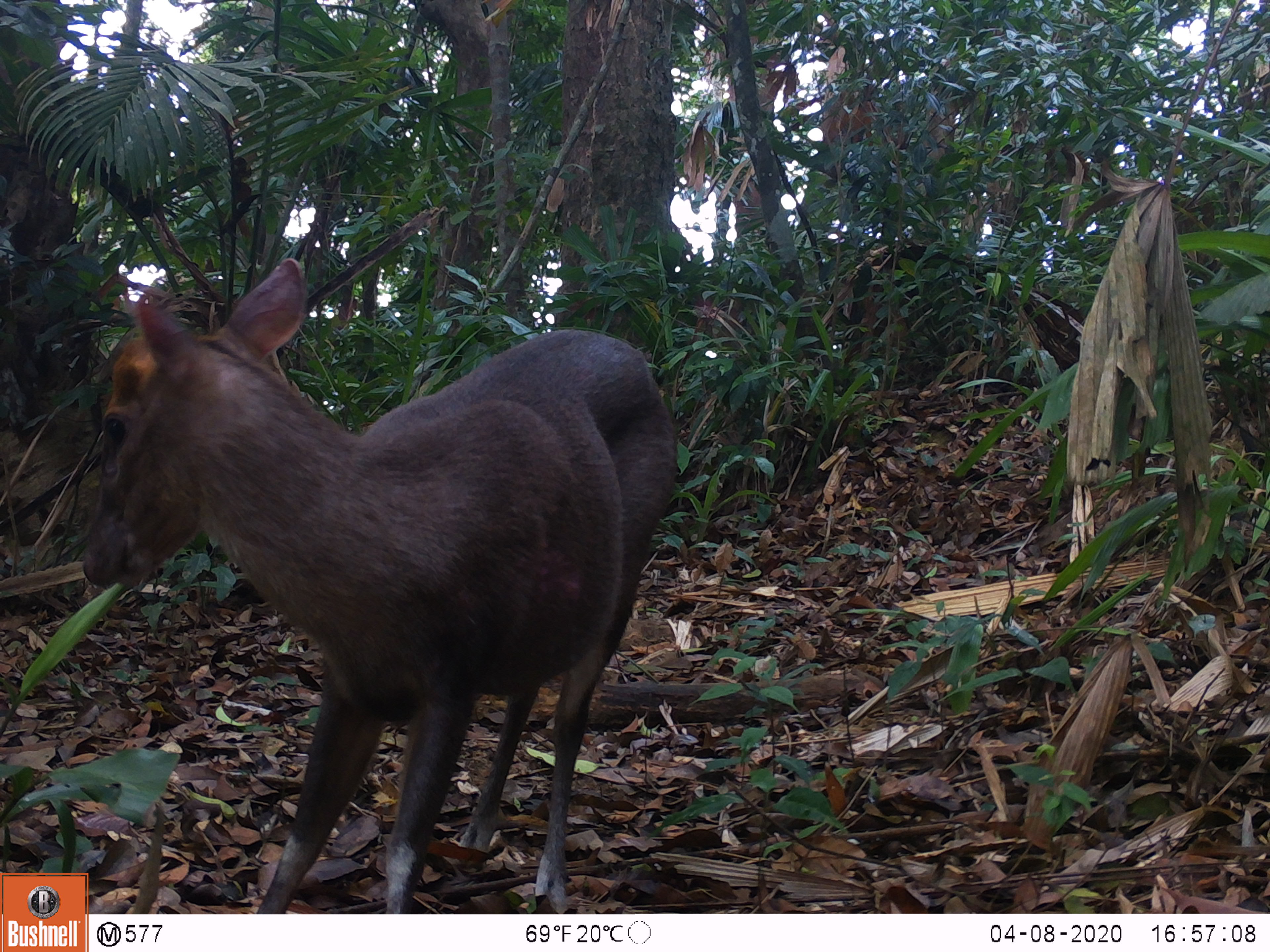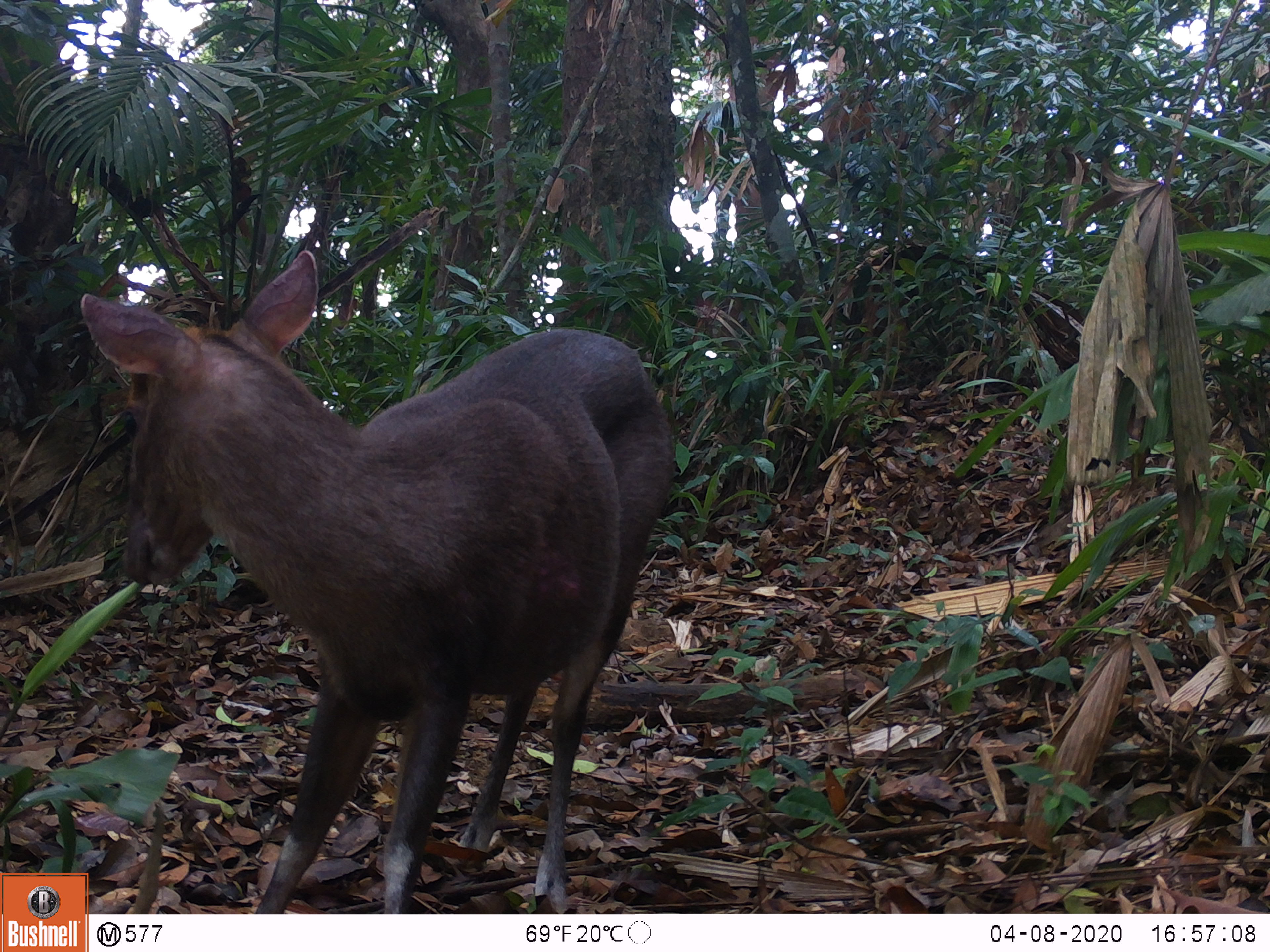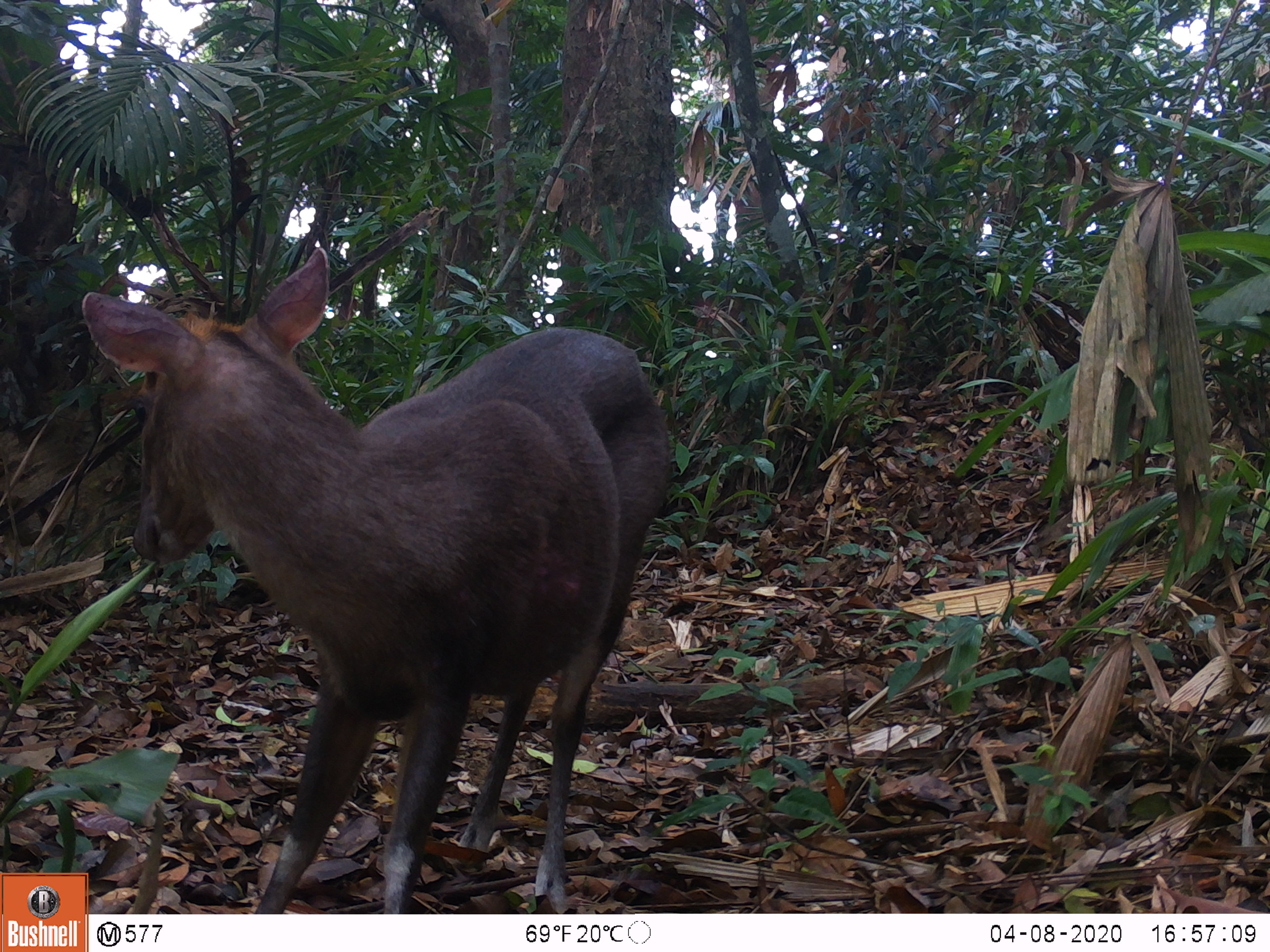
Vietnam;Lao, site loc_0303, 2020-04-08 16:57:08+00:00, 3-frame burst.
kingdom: Animalia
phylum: Chordata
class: Mammalia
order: Artiodactyla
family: Cervidae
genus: Muntiacus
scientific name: Muntiacus rooseveltorum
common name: roosevelt's muntjac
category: roosevelts muntjac group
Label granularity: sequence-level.